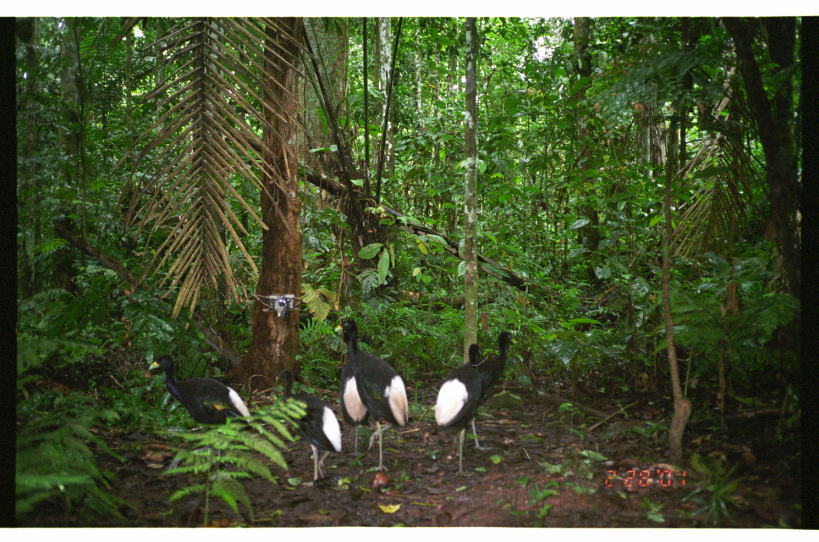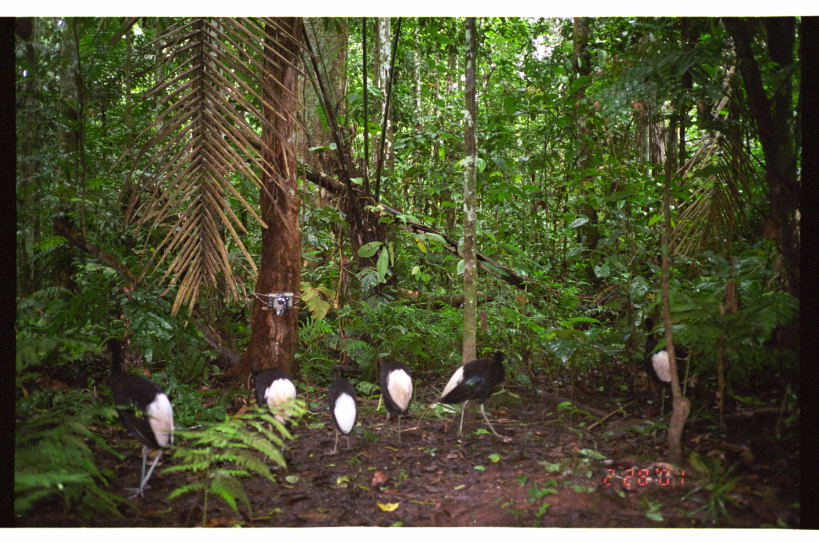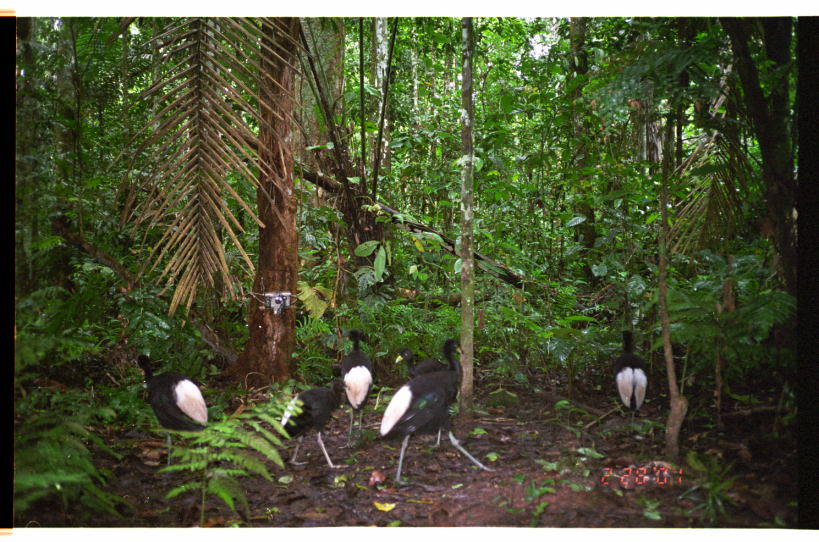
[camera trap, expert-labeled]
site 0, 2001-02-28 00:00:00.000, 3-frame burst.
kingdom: Animalia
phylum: Chordata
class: Aves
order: Gruiformes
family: Psophiidae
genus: Psophia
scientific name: Psophia leucoptera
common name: pale-winged trumpeter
Psophia leucoptera (pale-winged trumpeter).